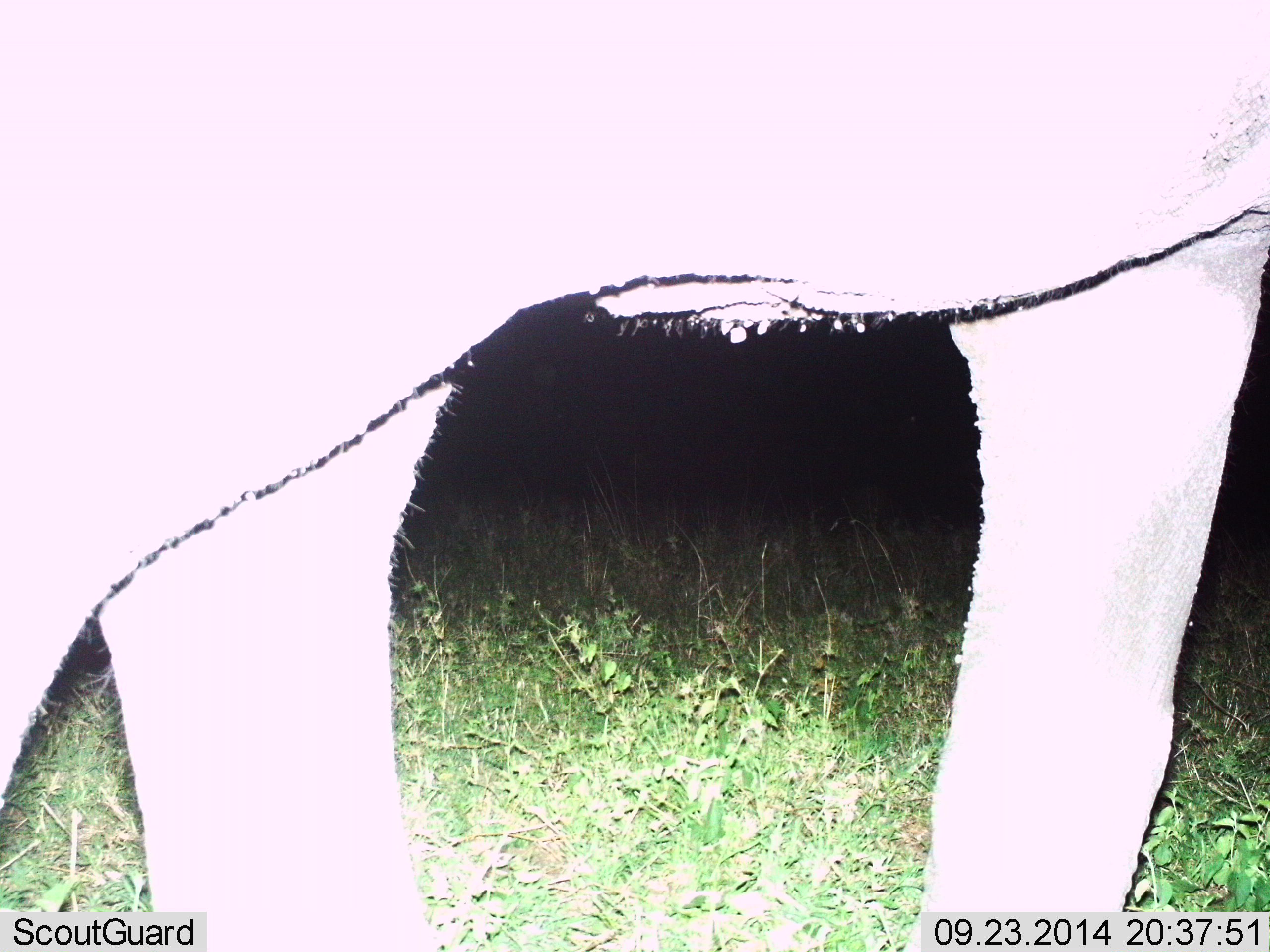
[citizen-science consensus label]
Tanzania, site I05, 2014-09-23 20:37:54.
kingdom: Animalia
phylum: Chordata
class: Mammalia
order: Proboscidea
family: Elephantidae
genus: Loxodonta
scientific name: Loxodonta africana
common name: african bush elephant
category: elephant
Elephant (african bush elephant) (Loxodonta africana), count 1. Behavior (volunteer vote fractions): standing 38%, resting 0%, moving 62%, interacting 0%. Young present (vote fraction): 0%. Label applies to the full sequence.